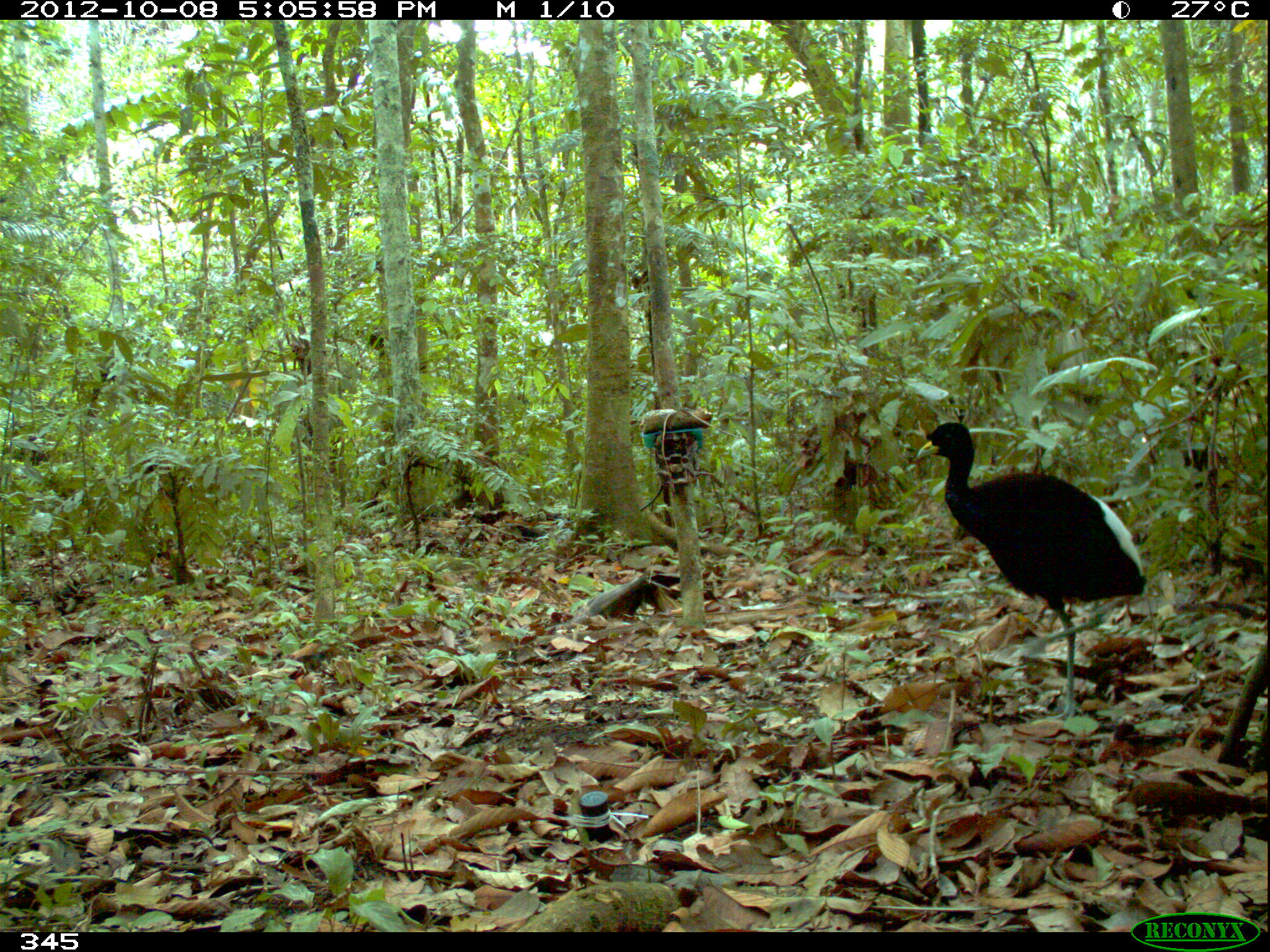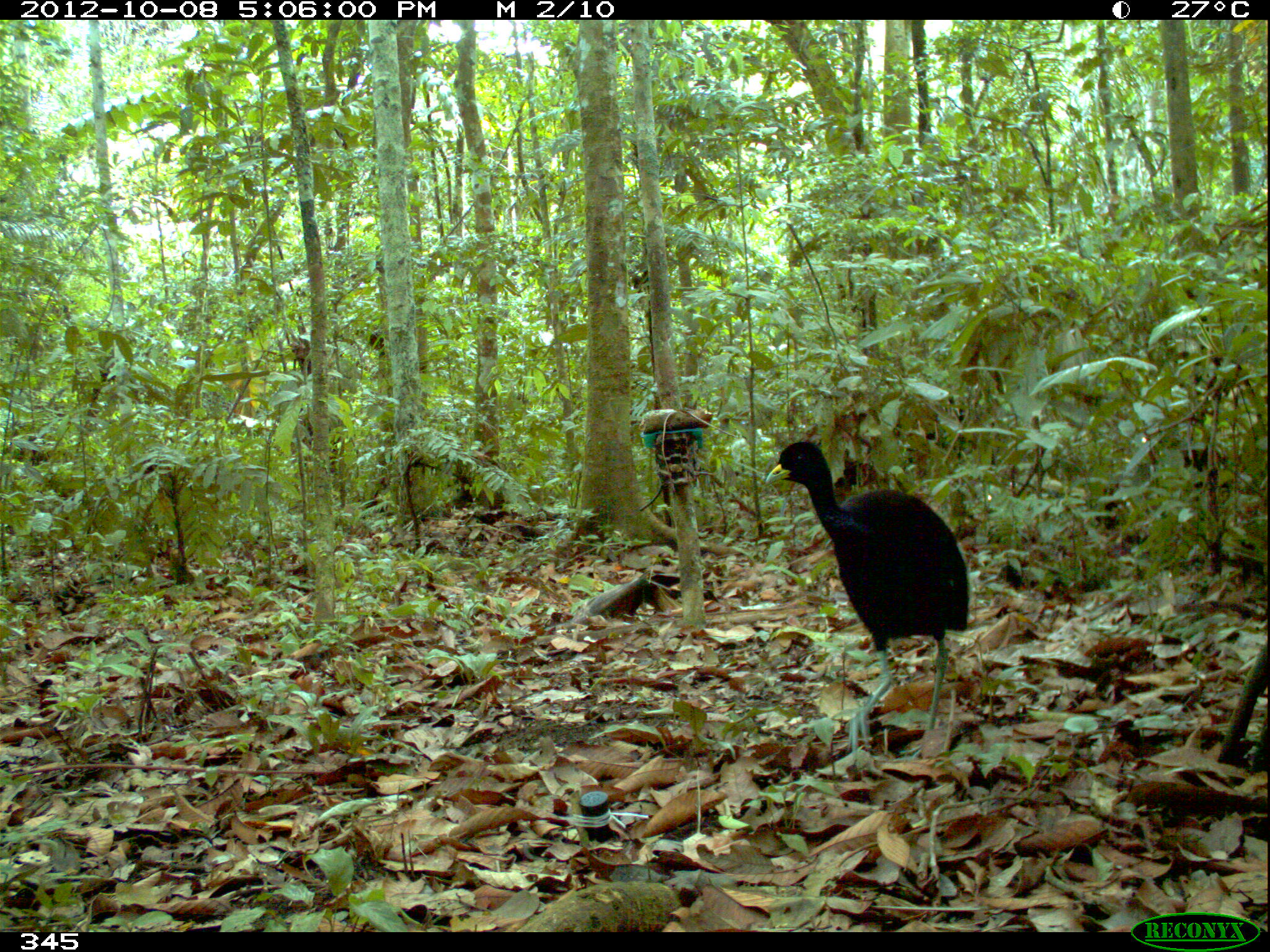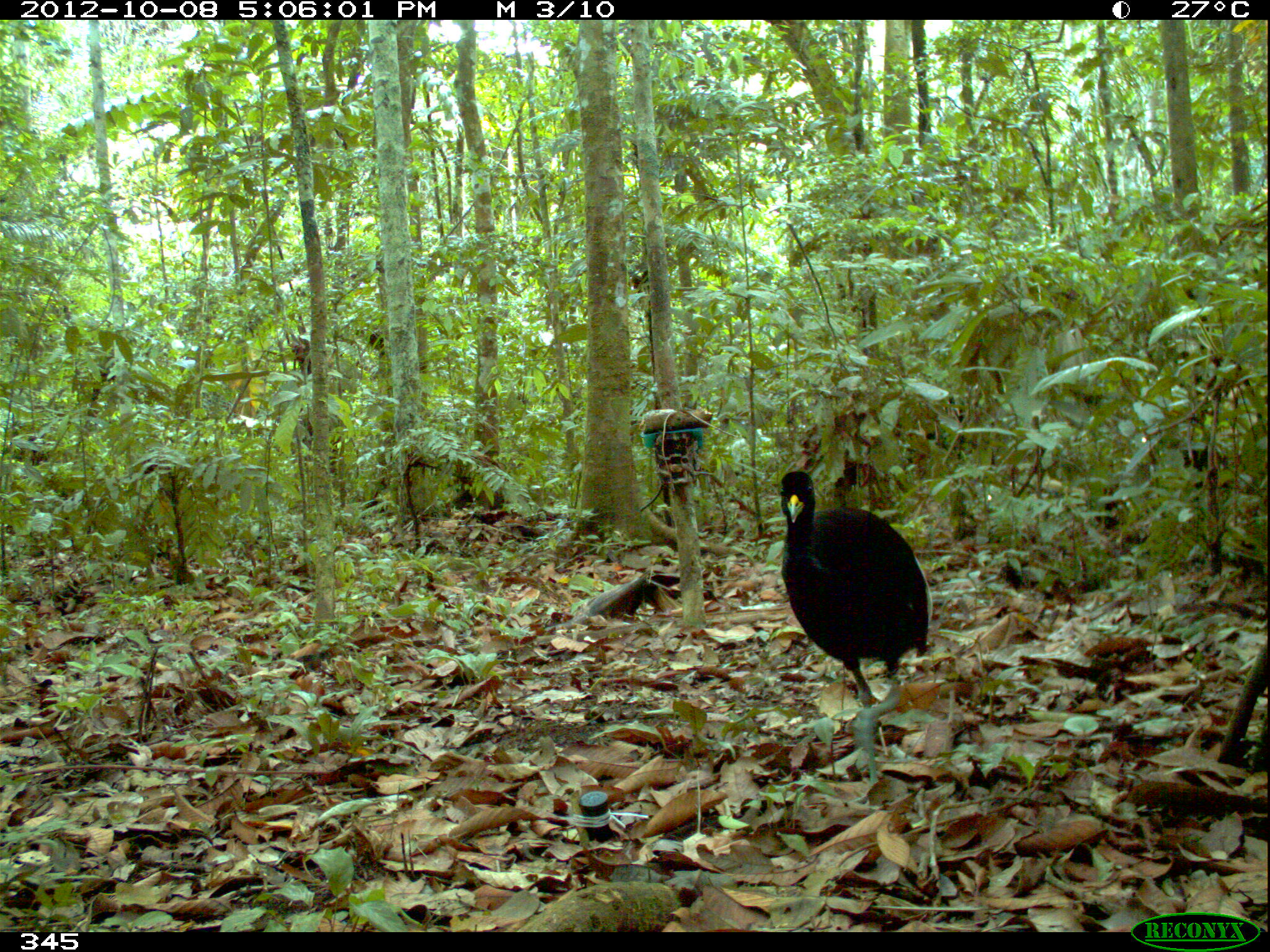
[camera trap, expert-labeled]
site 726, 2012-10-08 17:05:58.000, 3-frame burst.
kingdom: Animalia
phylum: Chordata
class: Aves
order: Gruiformes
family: Psophiidae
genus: Psophia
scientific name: Psophia leucoptera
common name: pale-winged trumpeter